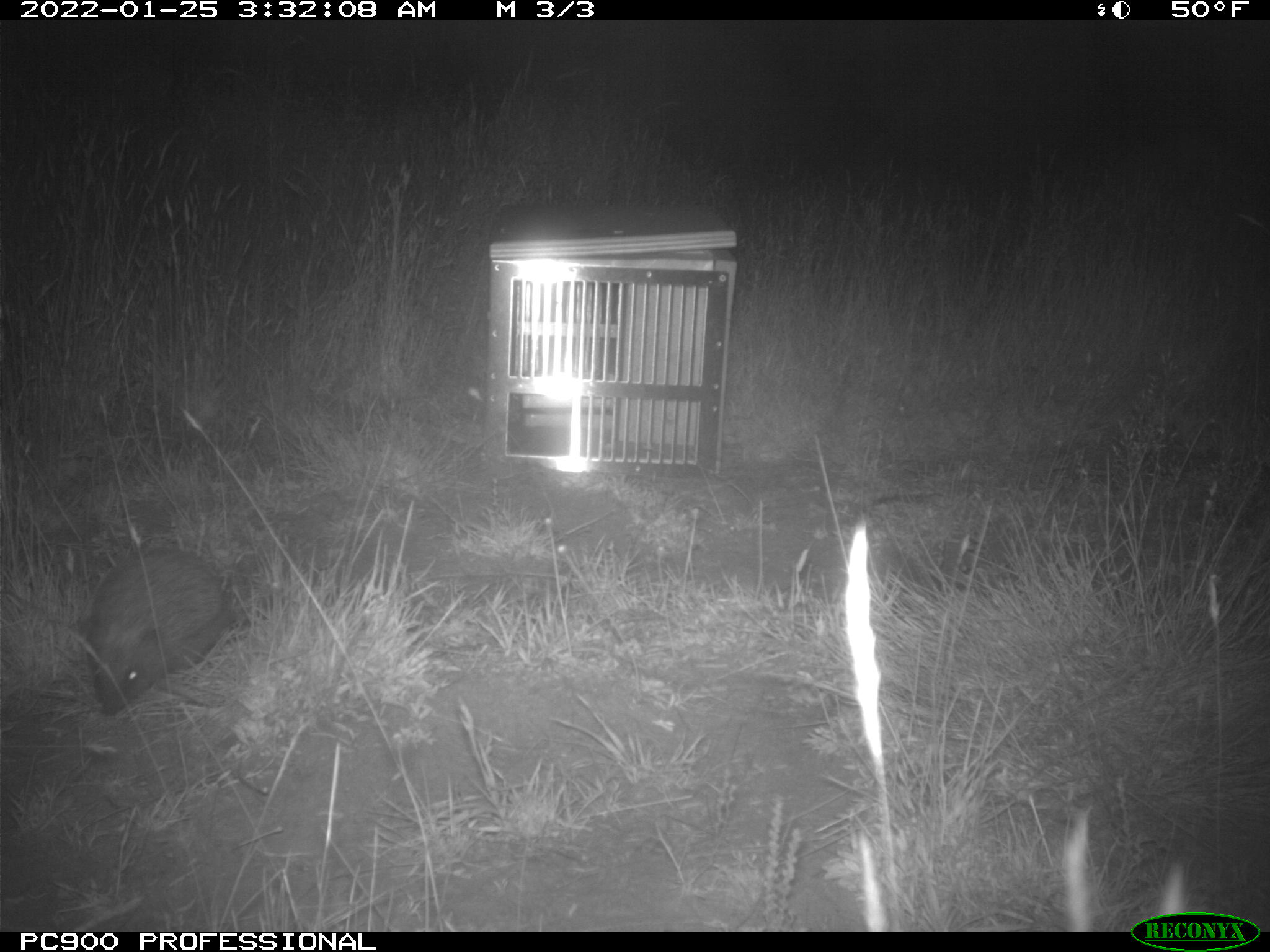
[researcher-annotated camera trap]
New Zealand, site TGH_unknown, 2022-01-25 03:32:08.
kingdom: Animalia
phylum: Chordata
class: Mammalia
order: Eulipotyphla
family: Erinaceidae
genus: Erinaceus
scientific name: Erinaceus europaeus europaeus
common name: european hedgehog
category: hedgehog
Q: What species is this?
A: Hedgehog (european hedgehog) (Erinaceus europaeus europaeus).